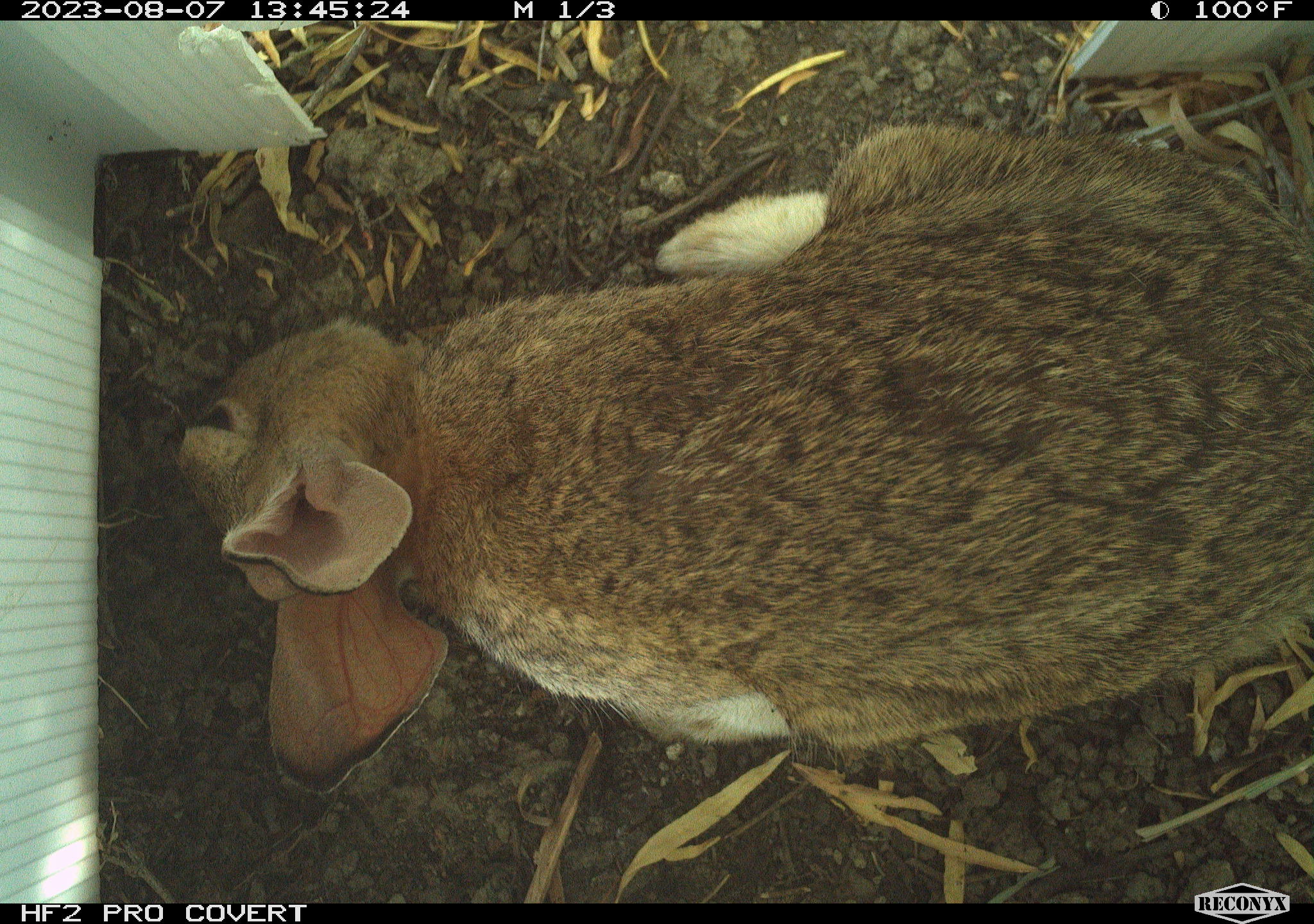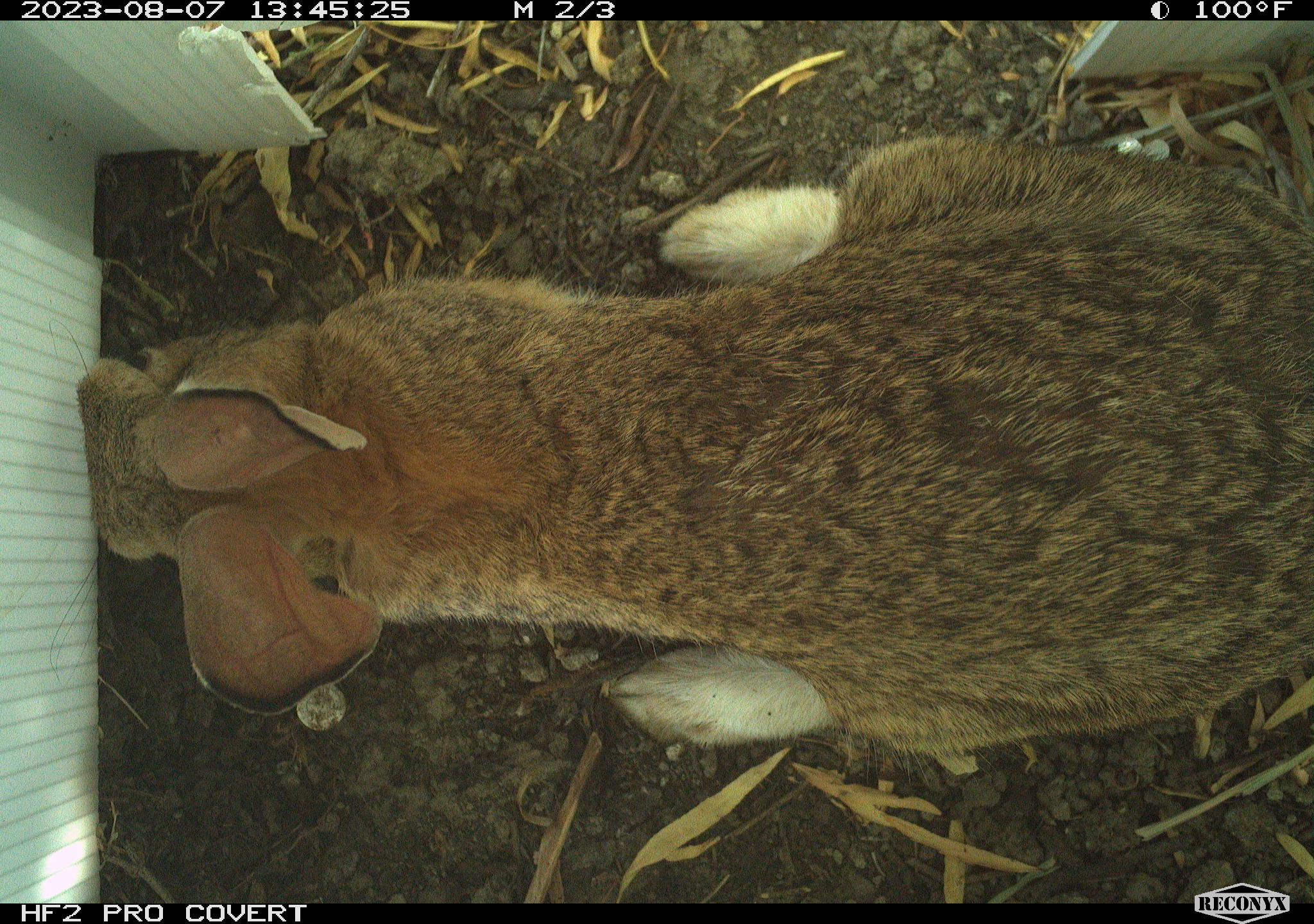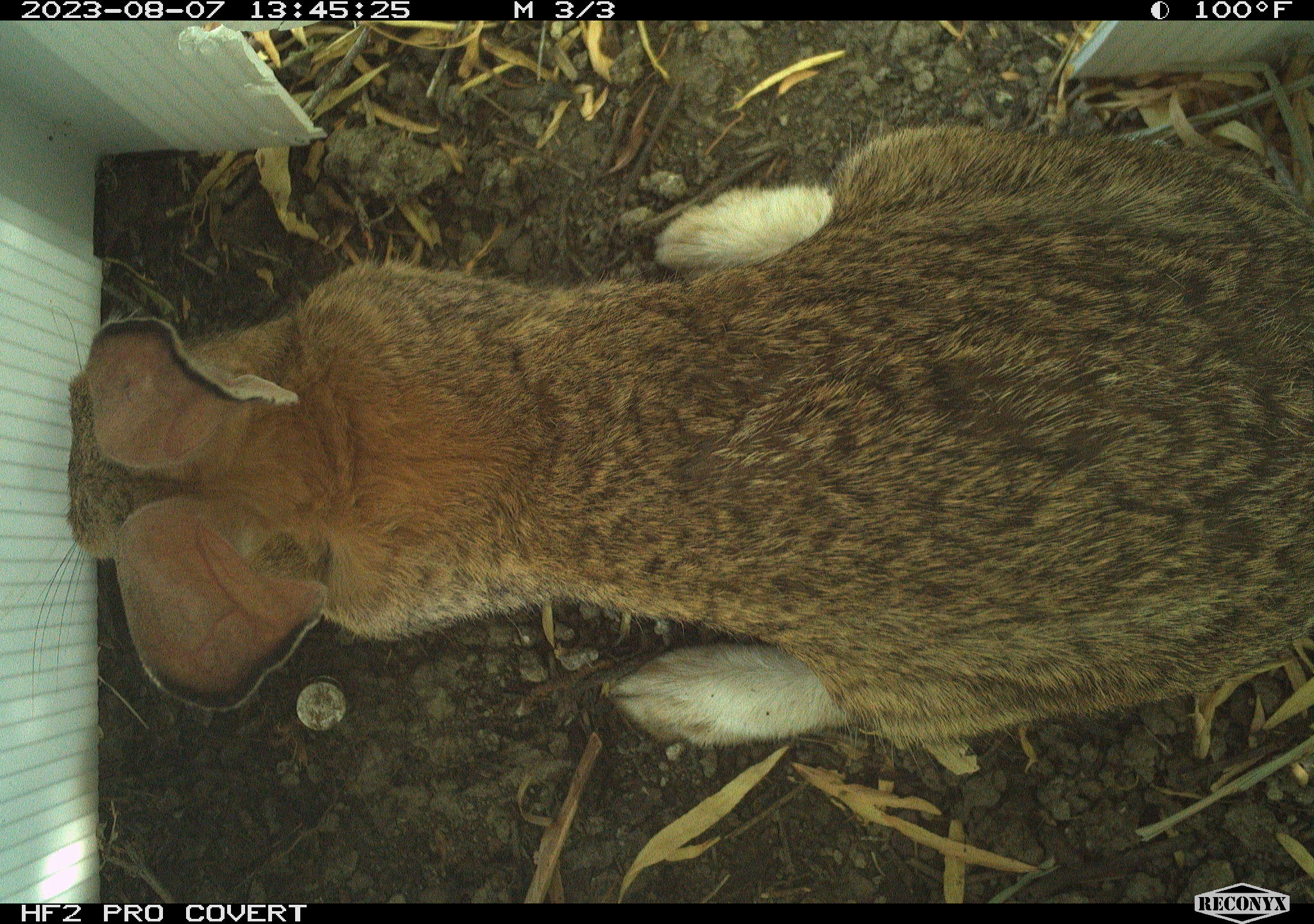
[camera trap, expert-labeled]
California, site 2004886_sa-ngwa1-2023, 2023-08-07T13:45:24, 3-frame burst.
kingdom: Animalia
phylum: Chordata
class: Mammalia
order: Lagomorpha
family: Leporidae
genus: Sylvilagus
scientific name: Sylvilagus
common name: cottontail rabbits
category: sylvilagus species